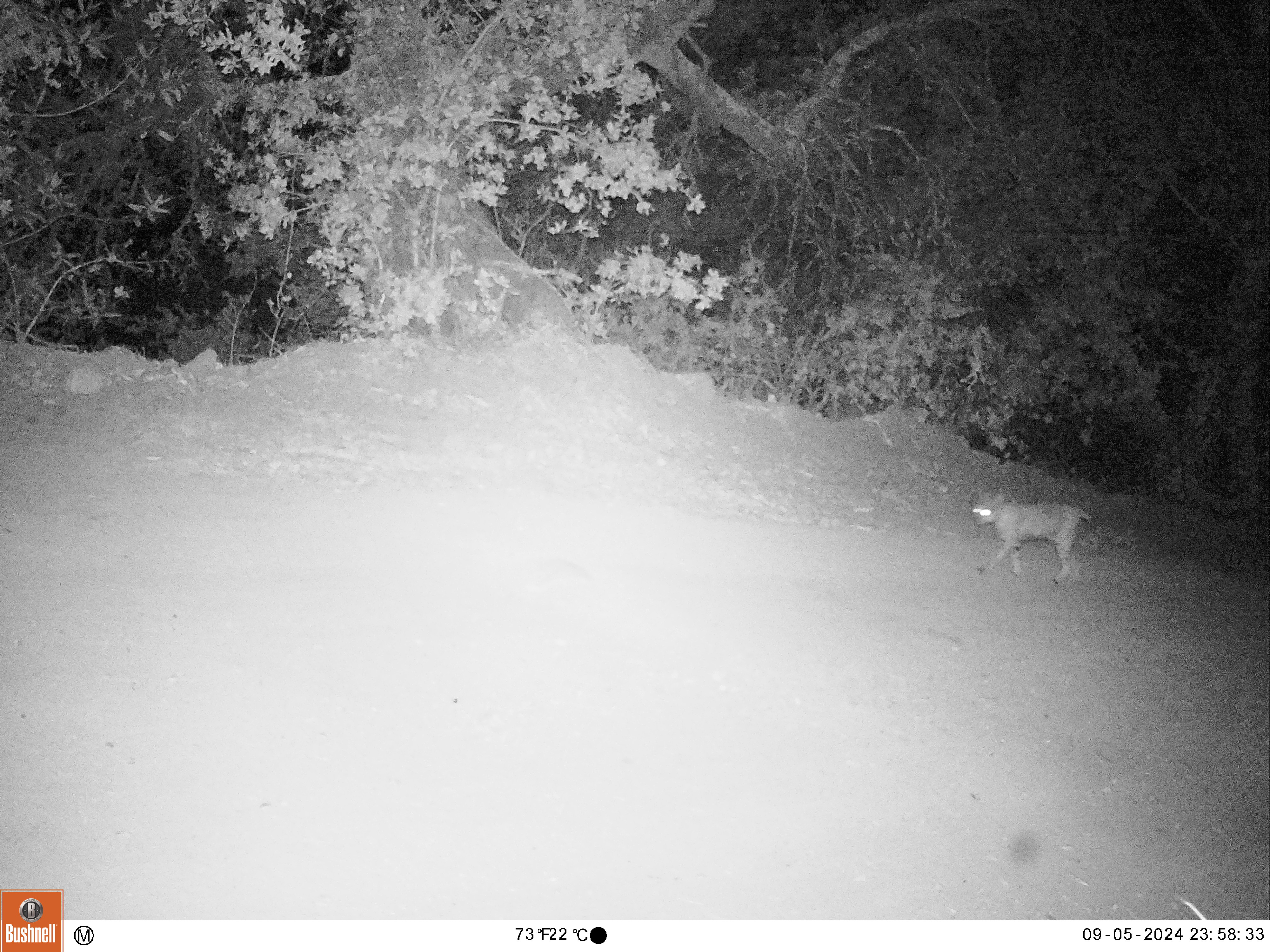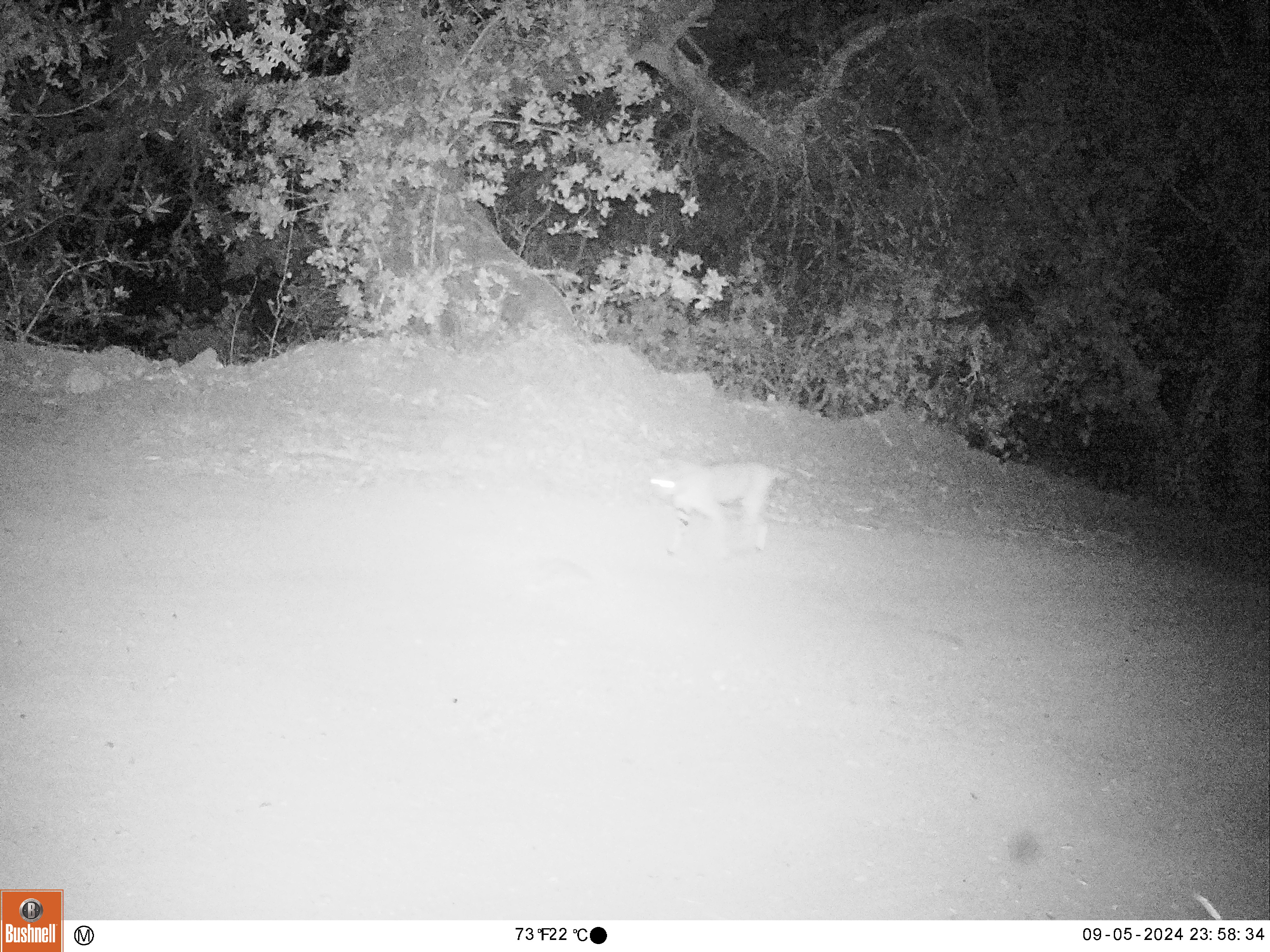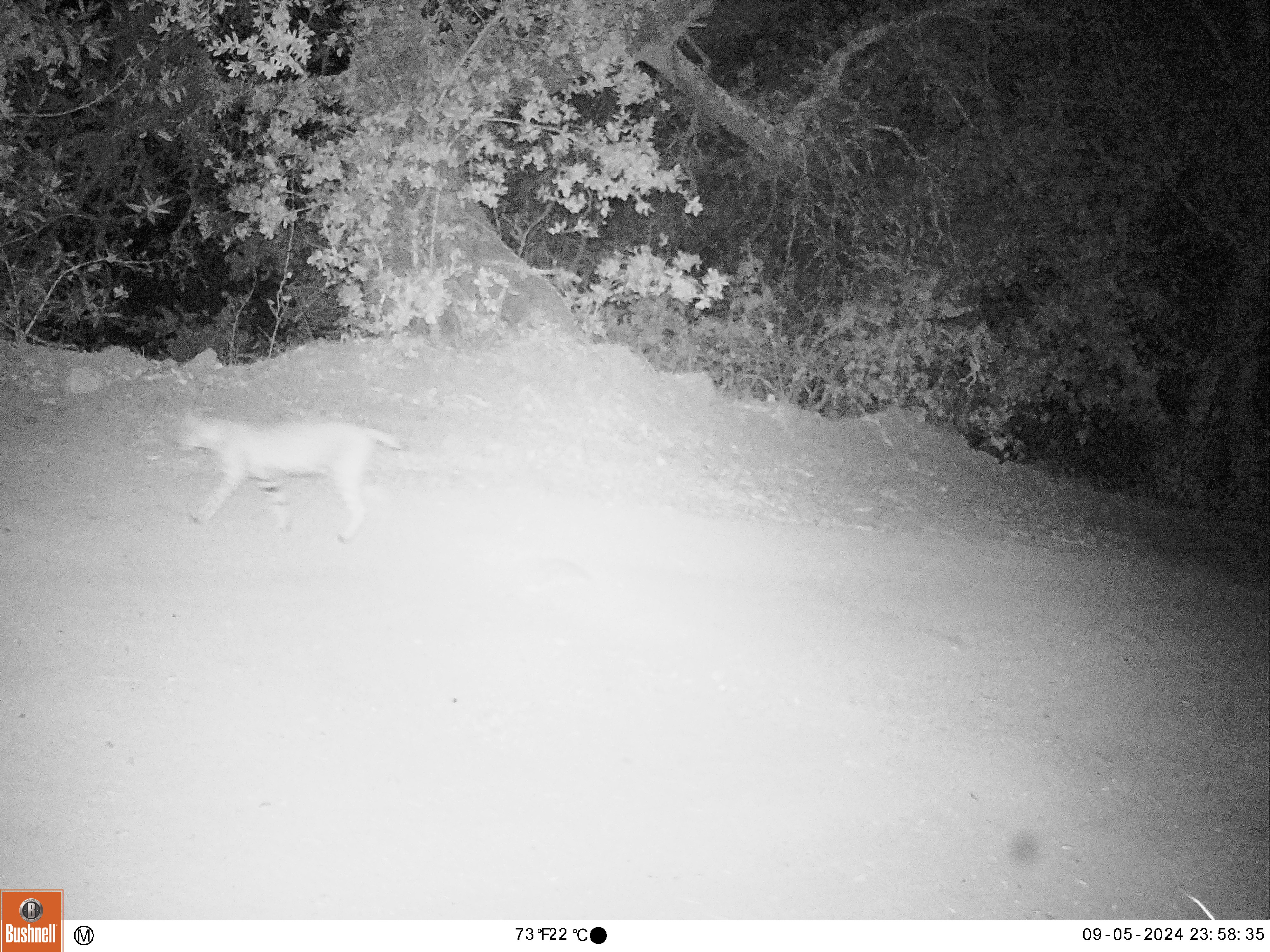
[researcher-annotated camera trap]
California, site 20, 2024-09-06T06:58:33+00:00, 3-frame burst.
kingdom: Animalia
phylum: Chordata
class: Mammalia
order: Carnivora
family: Felidae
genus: Lynx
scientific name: Lynx rufus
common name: bobcat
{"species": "bobcat (Lynx rufus)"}